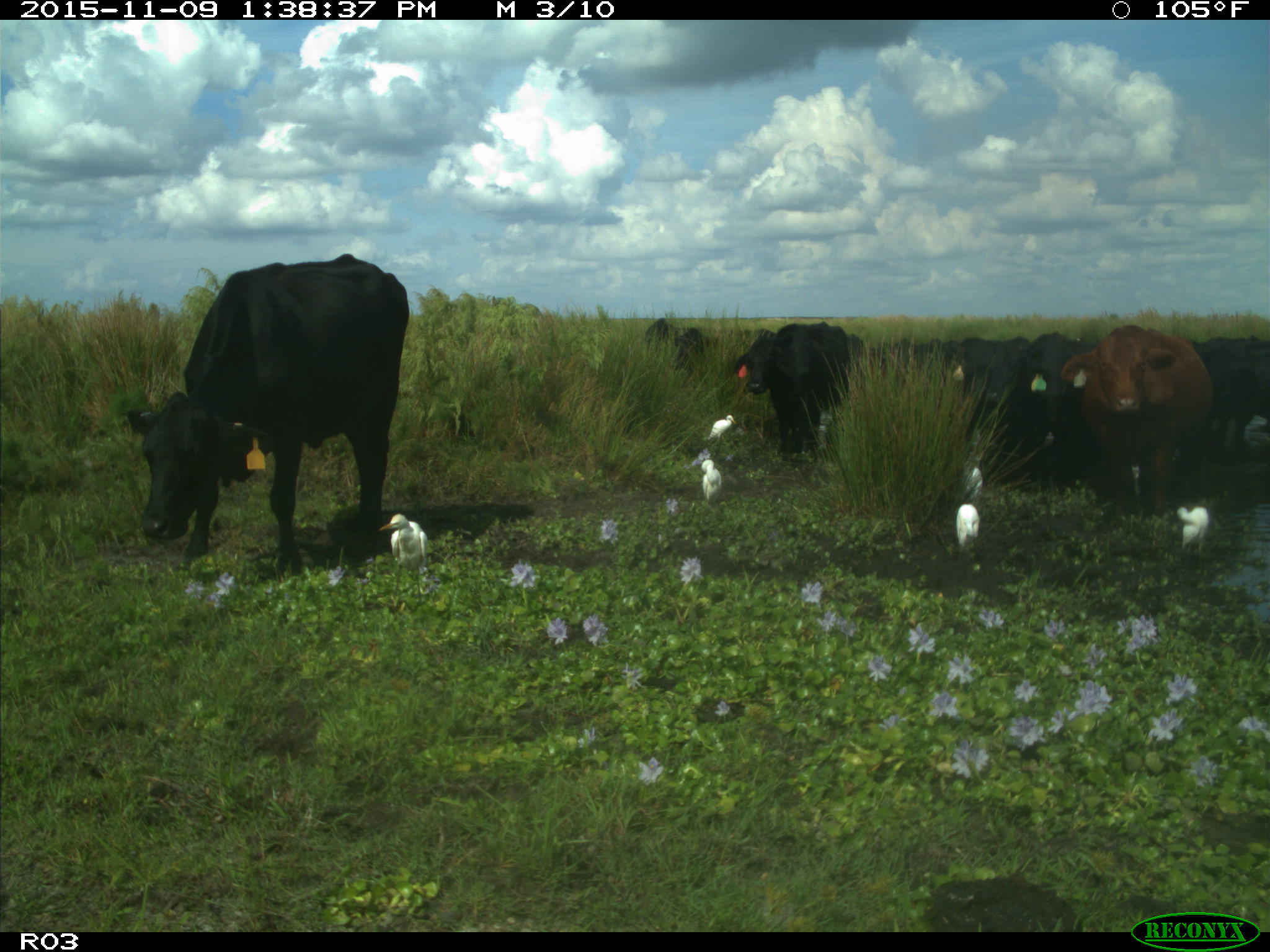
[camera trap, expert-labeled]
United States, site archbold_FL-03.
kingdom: Animalia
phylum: Chordata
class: Mammalia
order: Artiodactyla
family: Bovidae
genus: Bos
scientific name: Bos taurus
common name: domestic cow